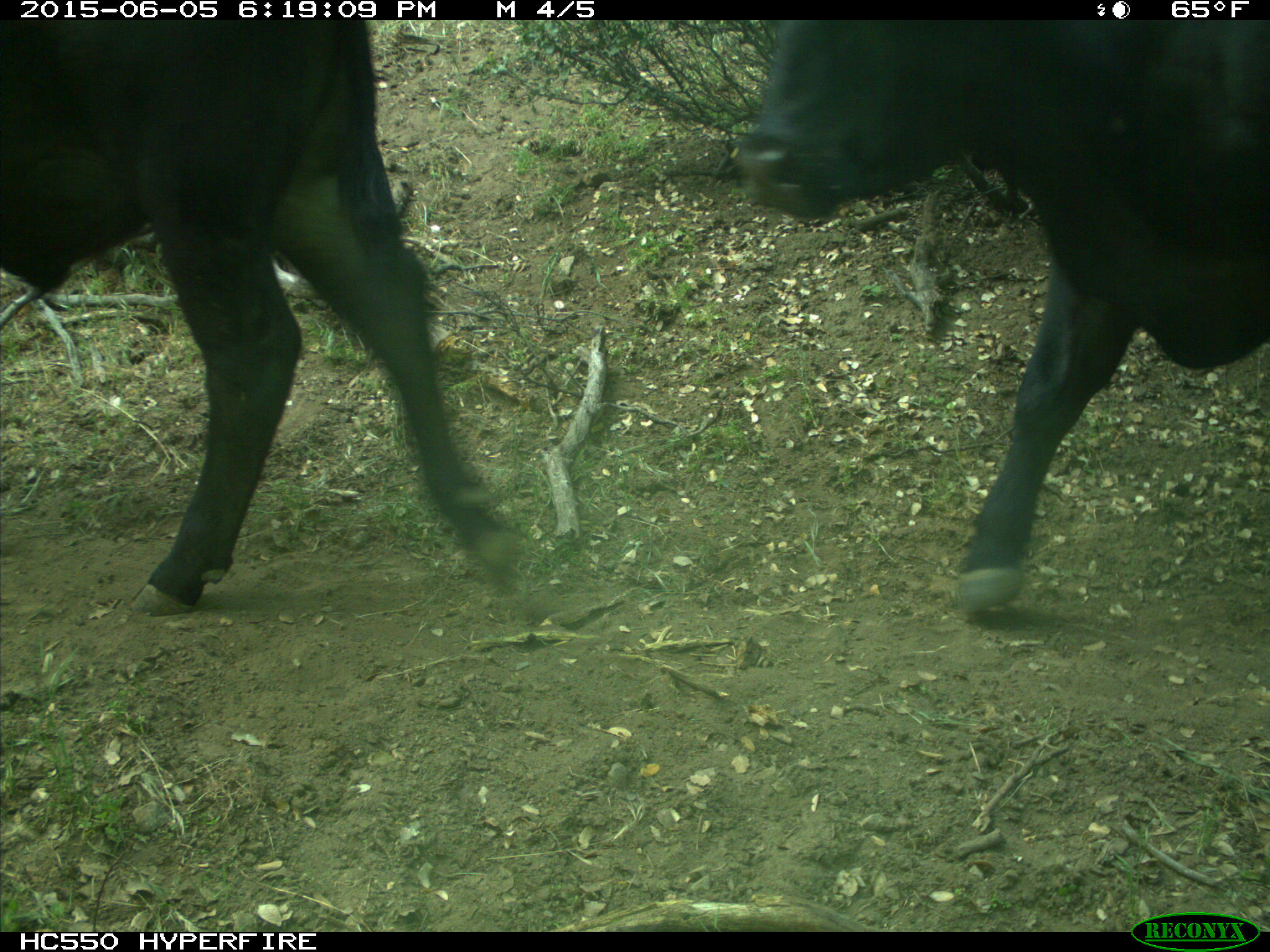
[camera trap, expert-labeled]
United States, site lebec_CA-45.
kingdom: Animalia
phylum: Chordata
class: Mammalia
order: Artiodactyla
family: Bovidae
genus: Bos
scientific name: Bos taurus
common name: domestic cow